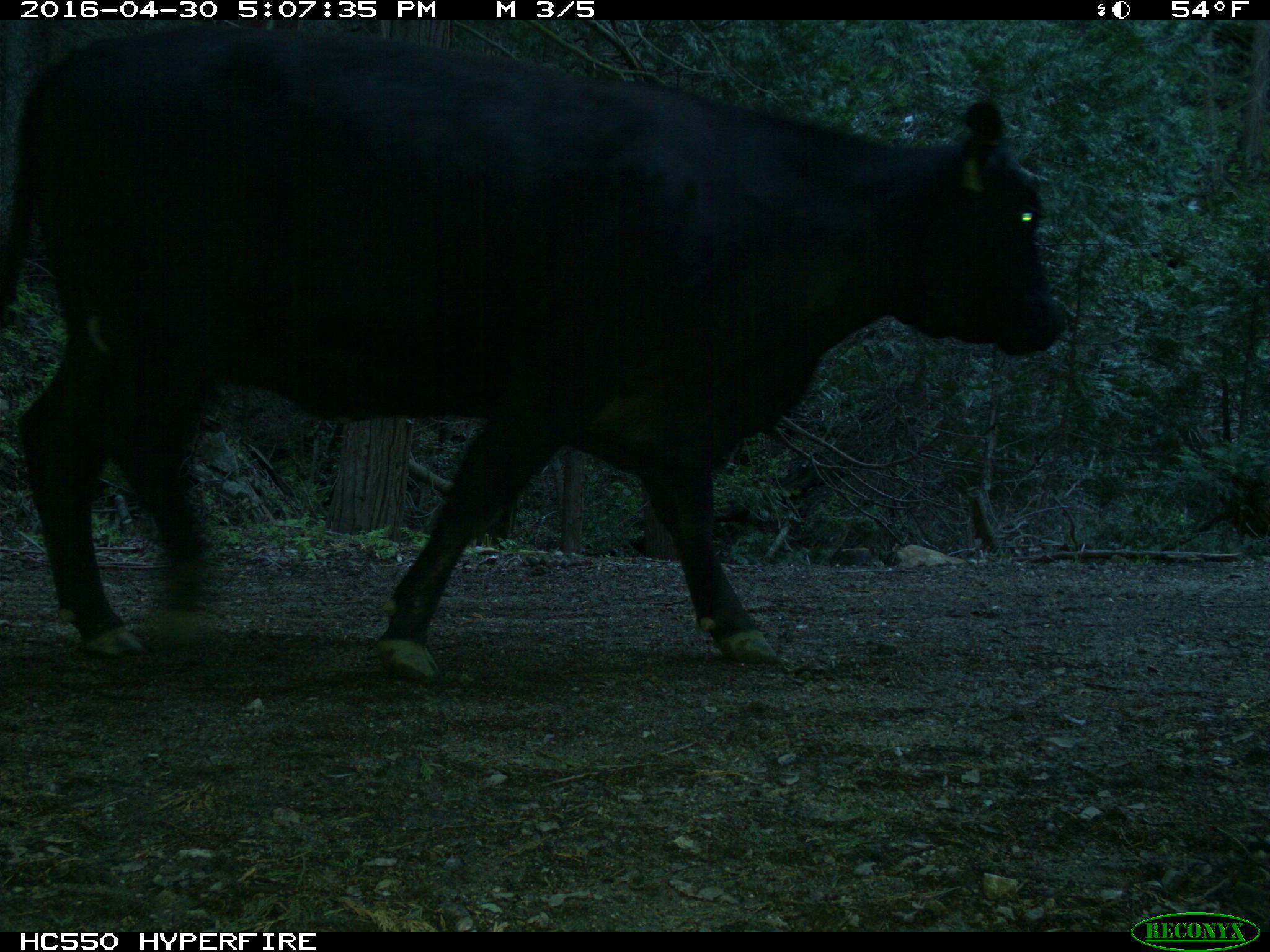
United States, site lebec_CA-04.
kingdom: Animalia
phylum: Chordata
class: Mammalia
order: Artiodactyla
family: Bovidae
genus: Bos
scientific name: Bos taurus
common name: domestic cow